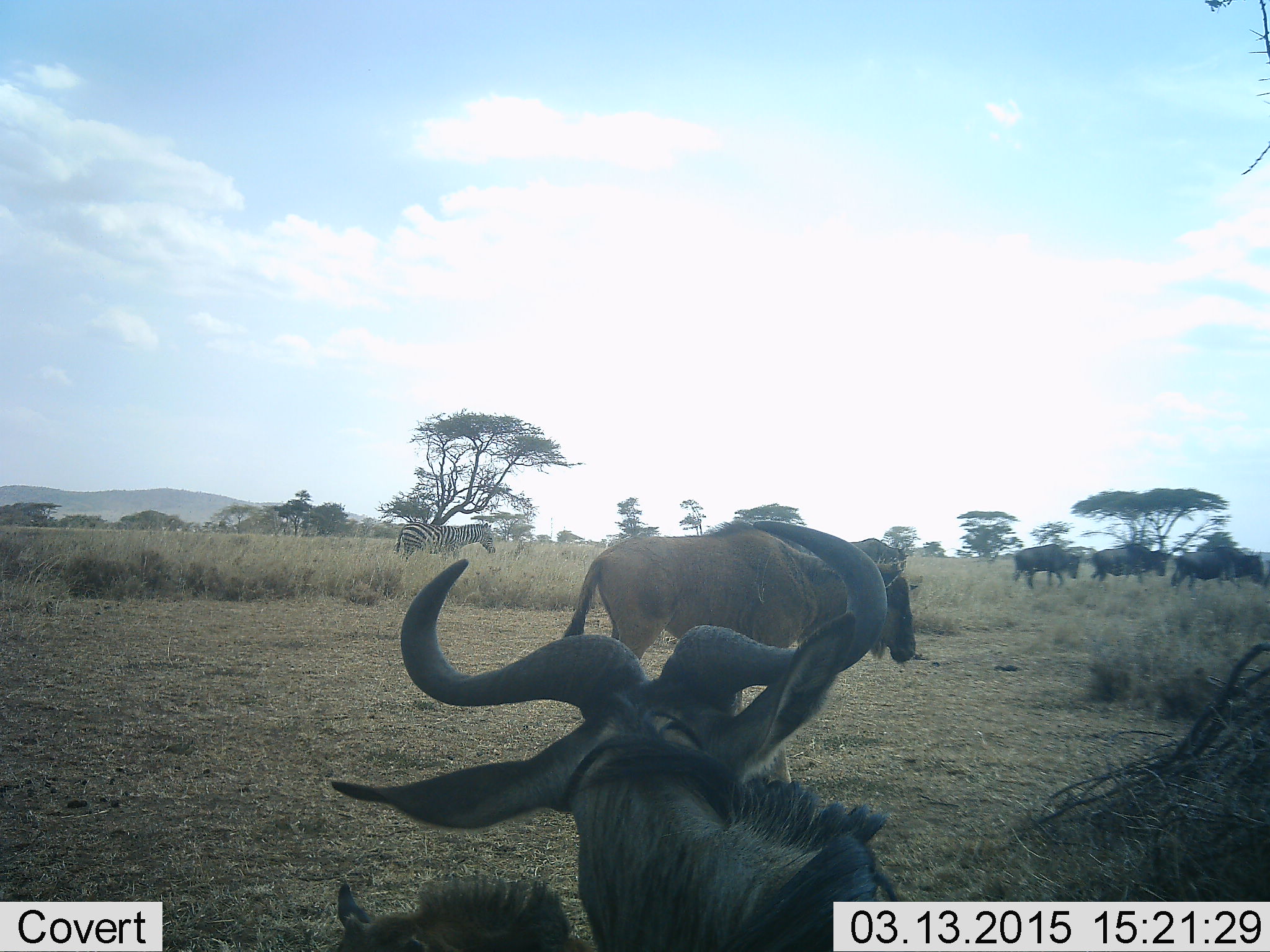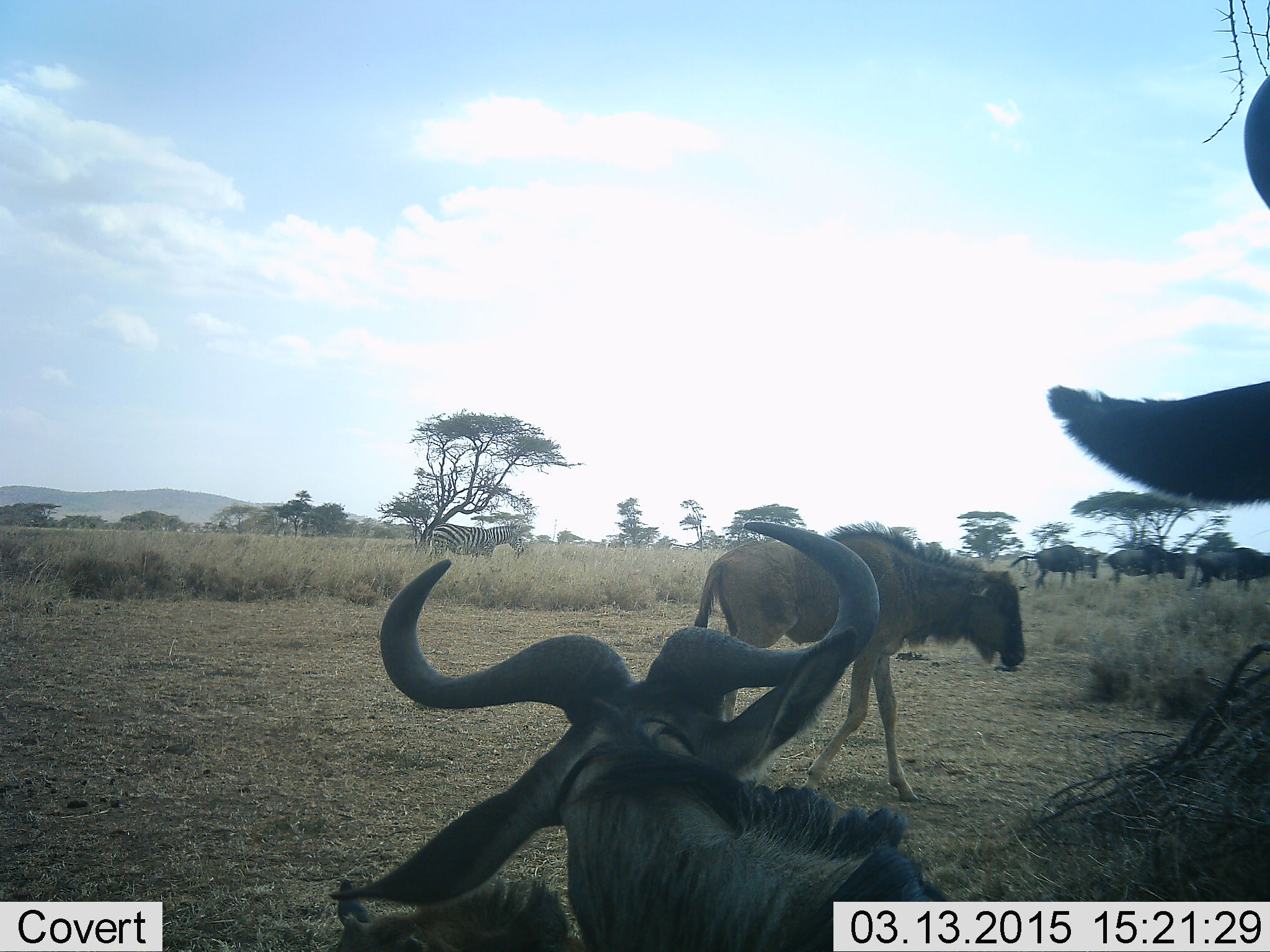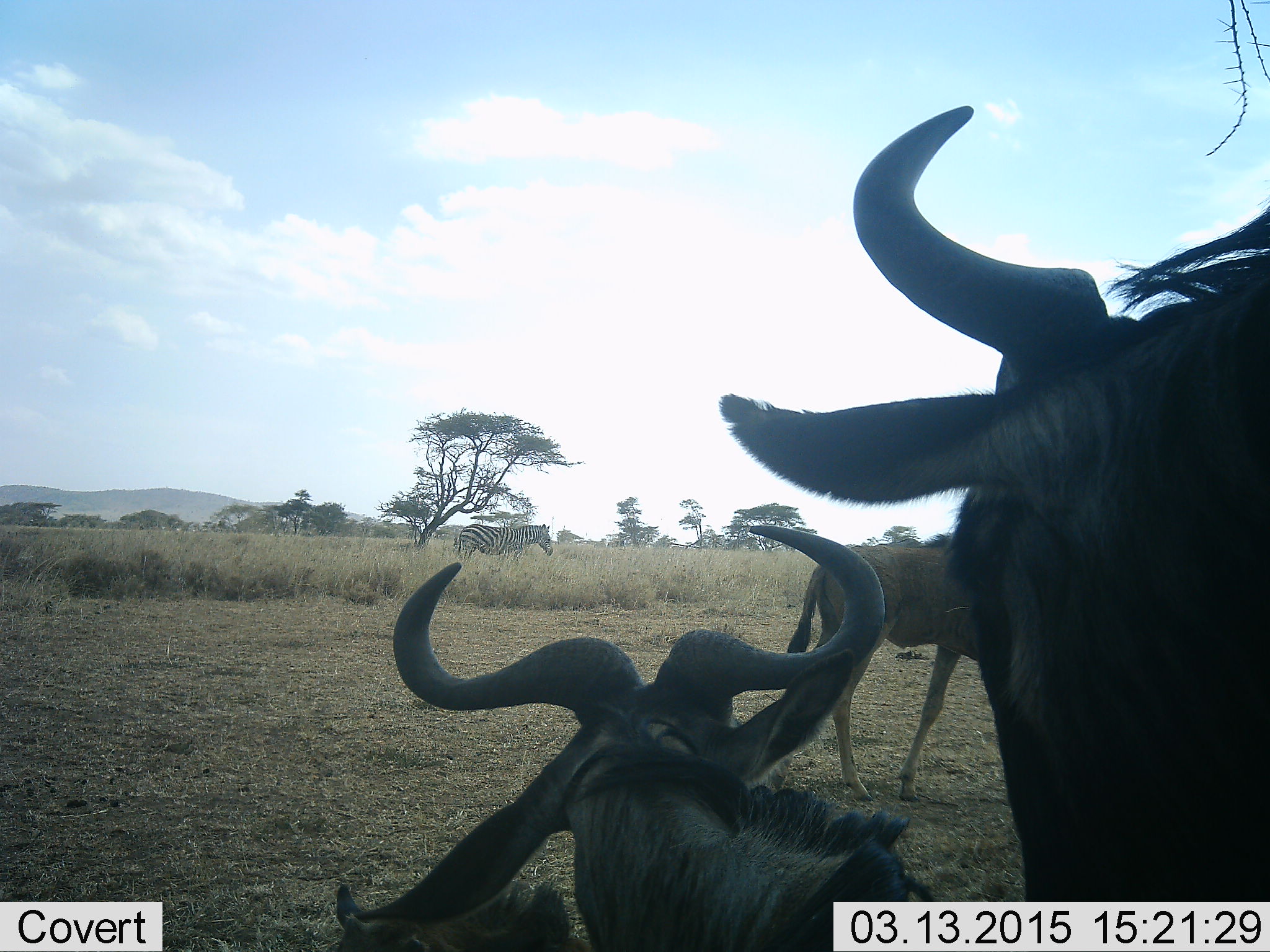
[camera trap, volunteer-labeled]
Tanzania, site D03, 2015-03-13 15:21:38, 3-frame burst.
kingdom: Animalia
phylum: Chordata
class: Mammalia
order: Artiodactyla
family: Bovidae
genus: Connochaetes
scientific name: Connochaetes taurinus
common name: blue wildebeest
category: wildebeest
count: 6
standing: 61%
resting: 61%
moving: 83%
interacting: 6%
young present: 50%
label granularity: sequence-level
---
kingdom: Animalia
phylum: Chordata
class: Mammalia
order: Perissodactyla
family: Equidae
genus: Equus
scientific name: Equus quagga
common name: plains zebra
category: zebra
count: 1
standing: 20%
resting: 0%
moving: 80%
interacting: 0%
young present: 0%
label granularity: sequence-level